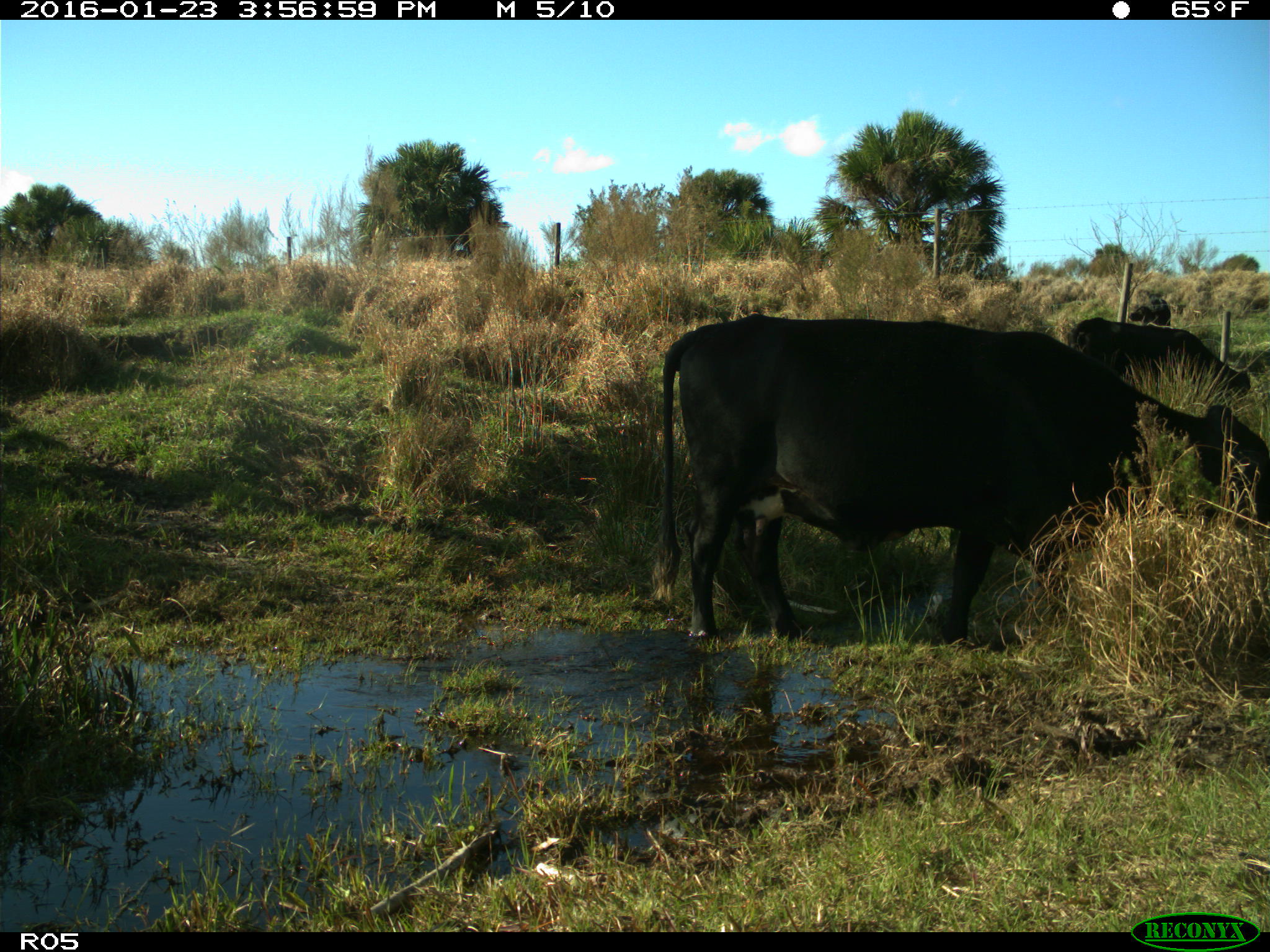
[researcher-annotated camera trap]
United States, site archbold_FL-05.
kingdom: Animalia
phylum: Chordata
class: Mammalia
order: Artiodactyla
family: Bovidae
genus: Bos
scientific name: Bos taurus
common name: domestic cow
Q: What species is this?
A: Bos taurus (domestic cow).